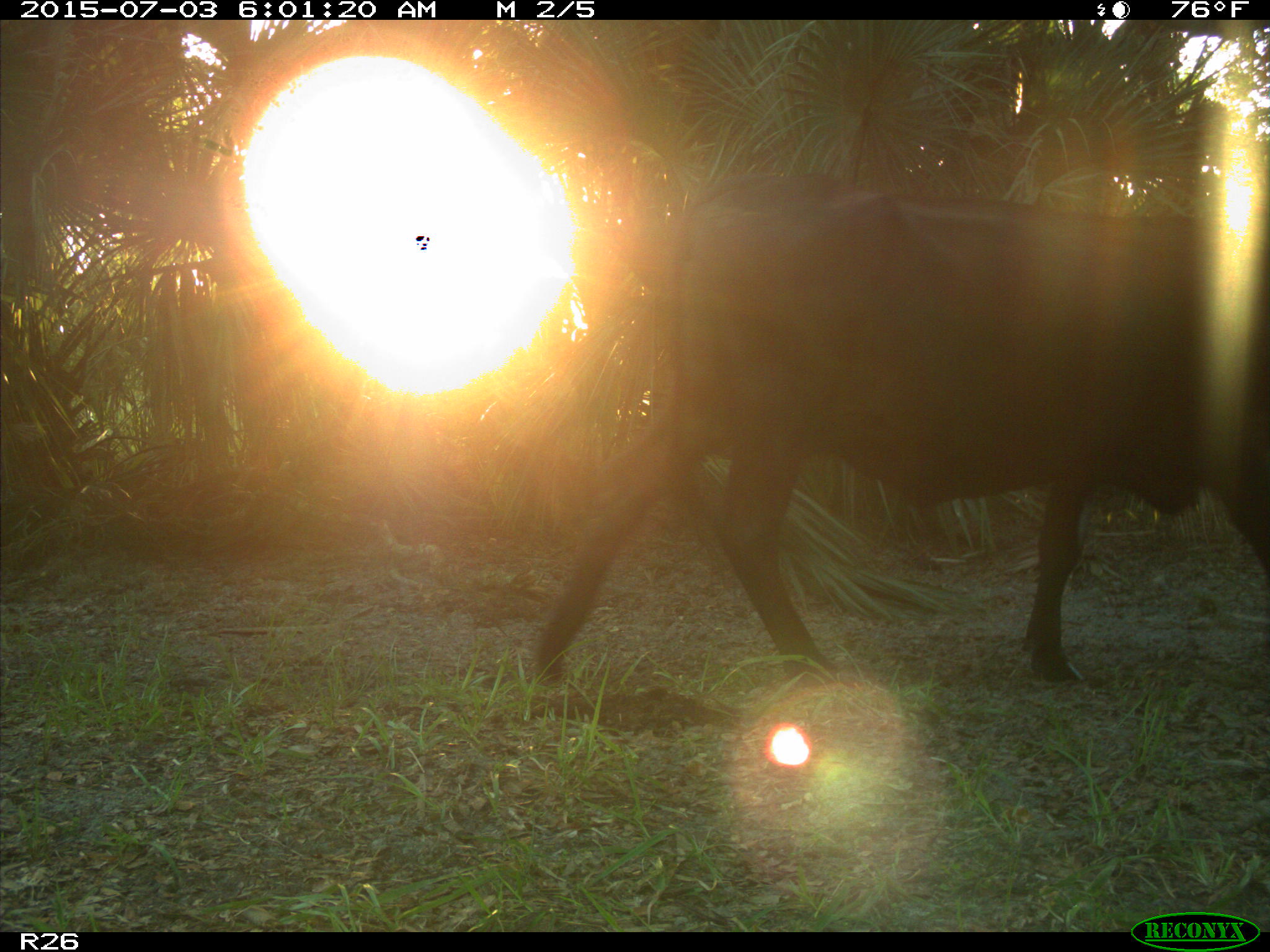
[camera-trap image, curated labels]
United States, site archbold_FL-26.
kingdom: Animalia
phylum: Chordata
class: Mammalia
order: Artiodactyla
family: Bovidae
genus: Bos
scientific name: Bos taurus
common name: domestic cow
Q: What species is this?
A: Bos taurus (domestic cow).